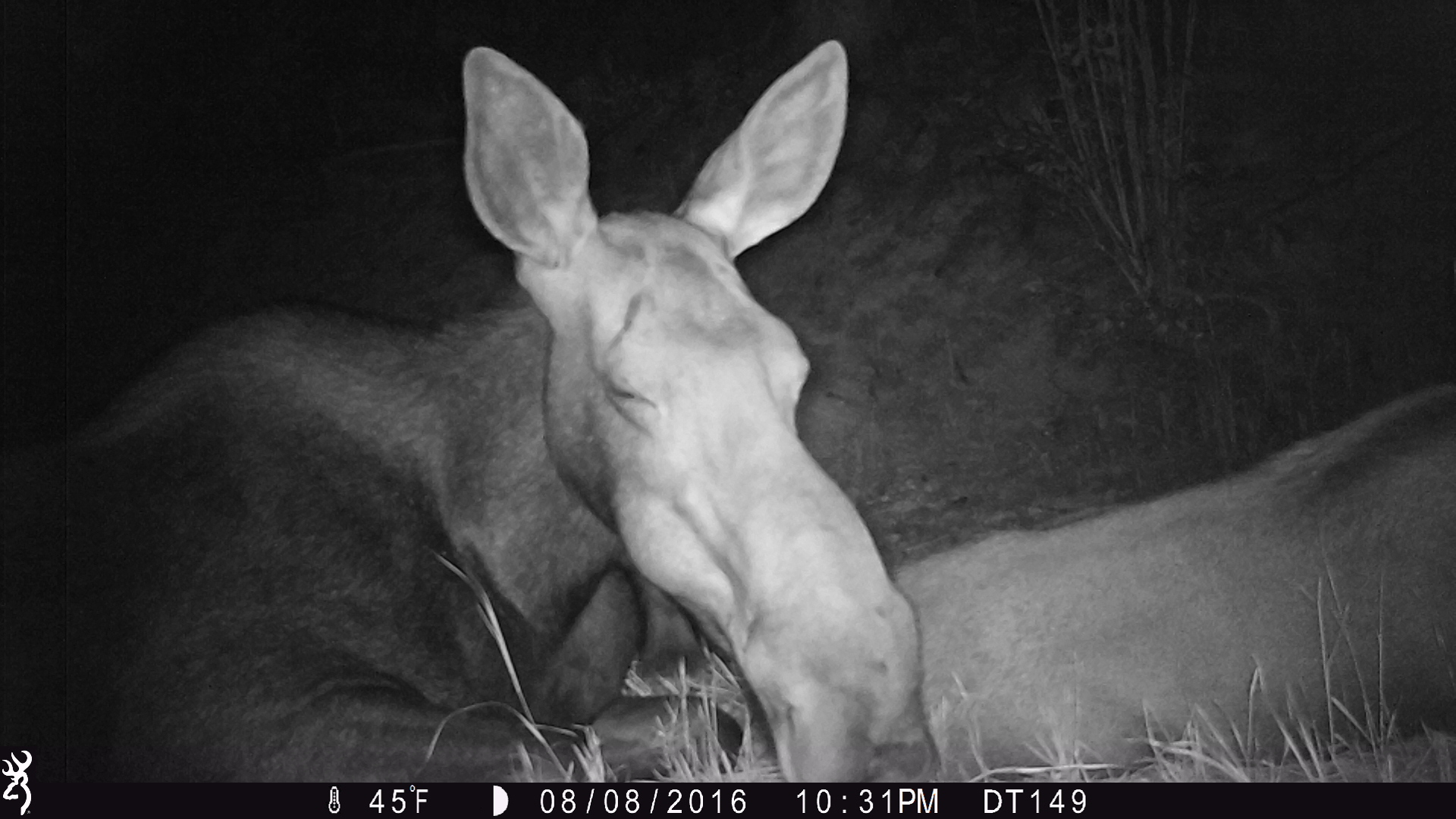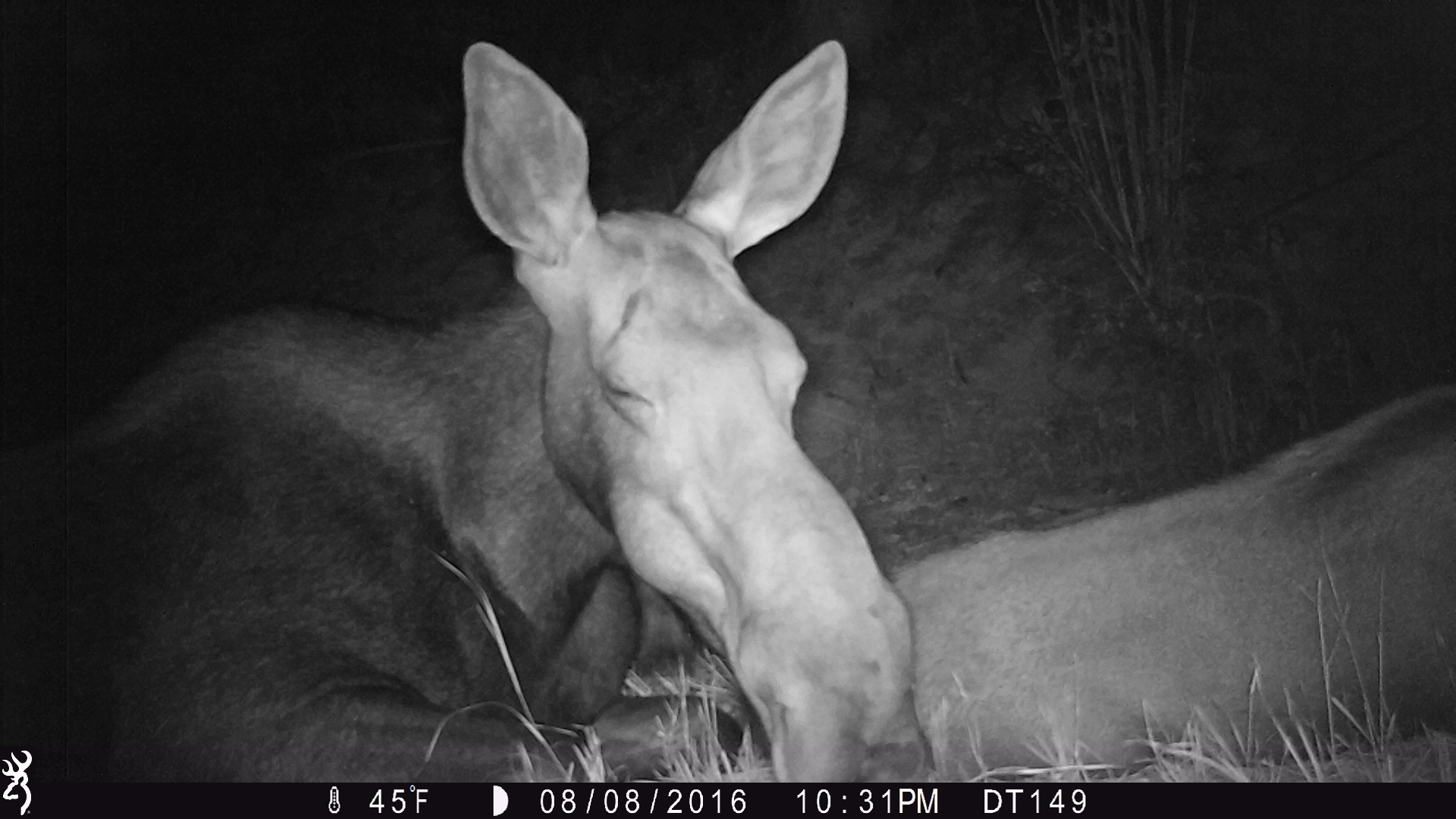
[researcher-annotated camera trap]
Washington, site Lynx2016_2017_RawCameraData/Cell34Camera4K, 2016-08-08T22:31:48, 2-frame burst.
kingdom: Animalia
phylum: Chordata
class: Mammalia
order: Artiodactyla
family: Cervidae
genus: Alces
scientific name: Alces alces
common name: moose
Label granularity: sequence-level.